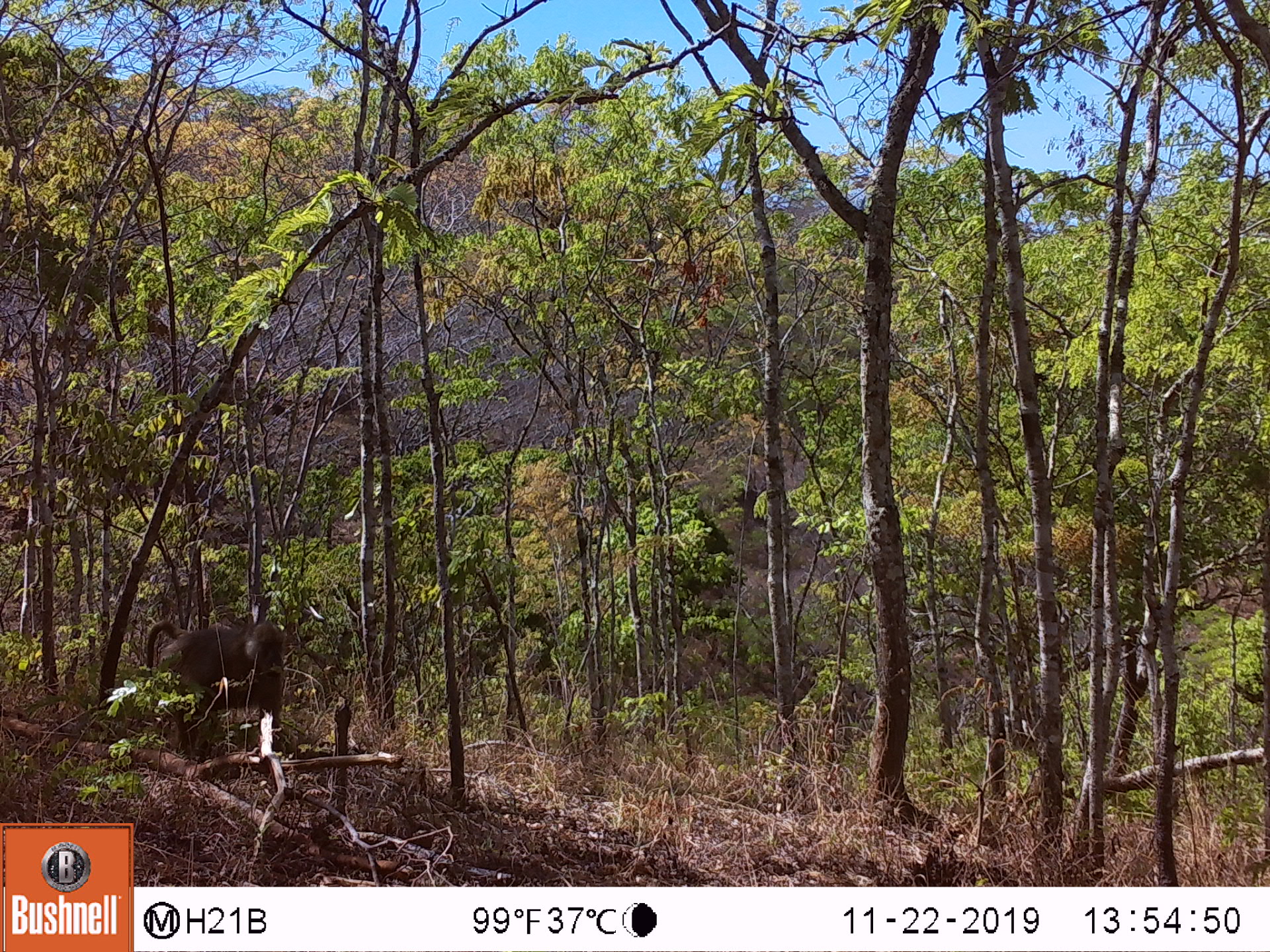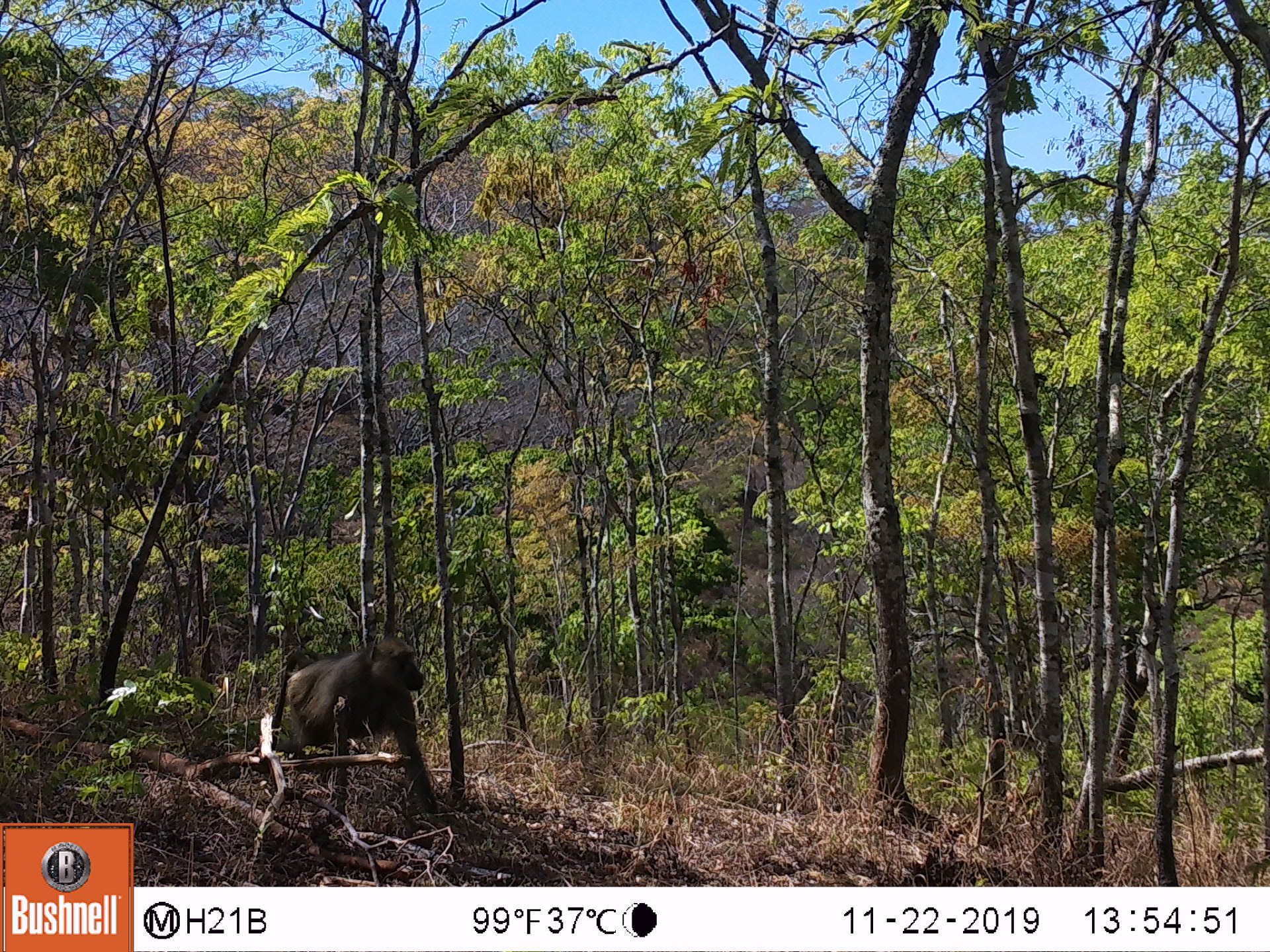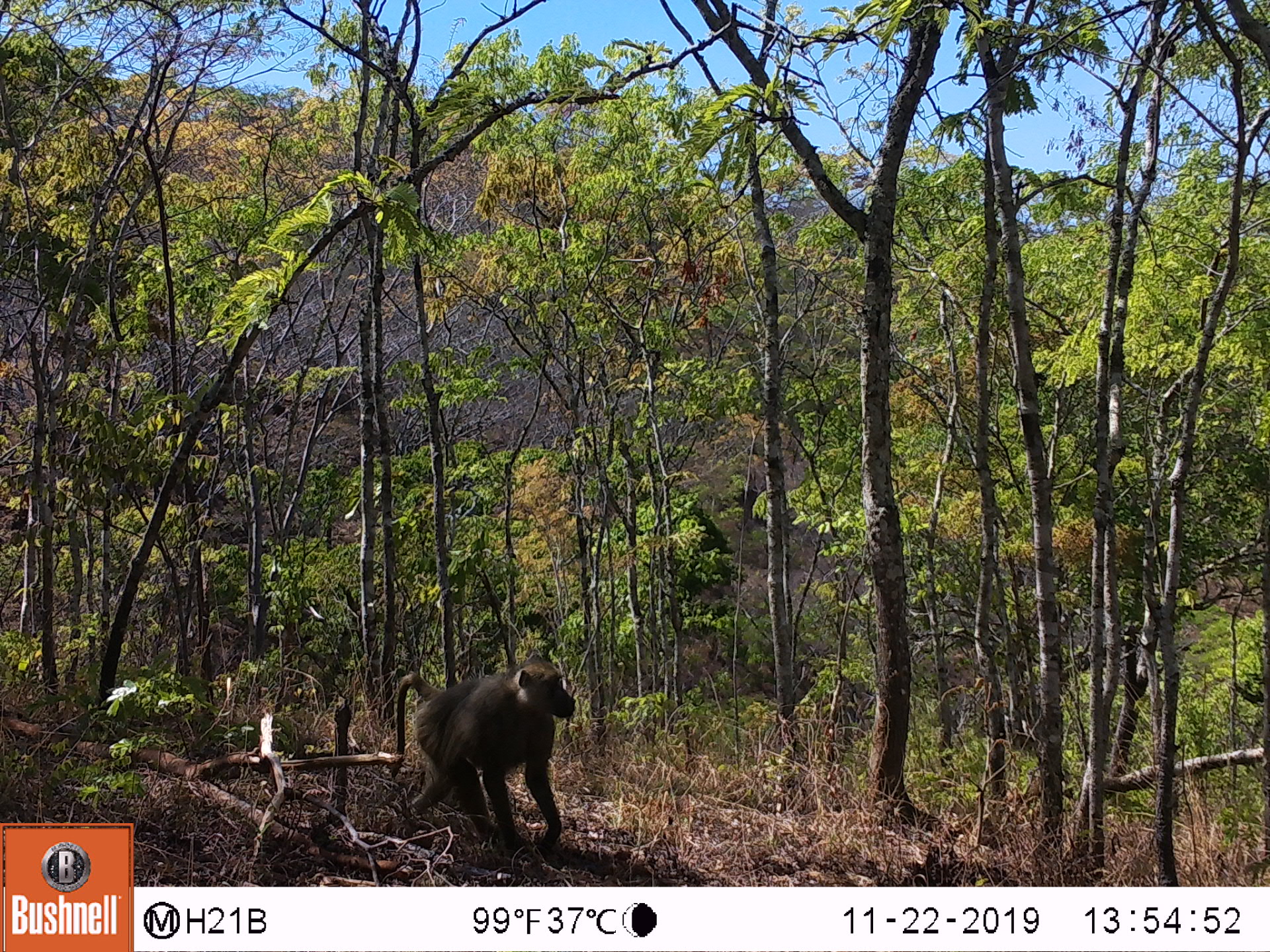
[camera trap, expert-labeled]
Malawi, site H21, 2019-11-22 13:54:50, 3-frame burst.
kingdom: Animalia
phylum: Chordata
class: Mammalia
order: Primates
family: Cercopithecidae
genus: Papio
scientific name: Papio cynocephalus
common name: yellow baboon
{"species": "yellow baboon (Papio cynocephalus)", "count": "1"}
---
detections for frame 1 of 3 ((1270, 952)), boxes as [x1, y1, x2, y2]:
yellow baboon: [126, 612, 290, 737]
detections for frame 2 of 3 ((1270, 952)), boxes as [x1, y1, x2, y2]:
yellow baboon: [261, 644, 442, 804]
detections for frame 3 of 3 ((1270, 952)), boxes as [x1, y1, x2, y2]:
yellow baboon: [386, 653, 580, 860]